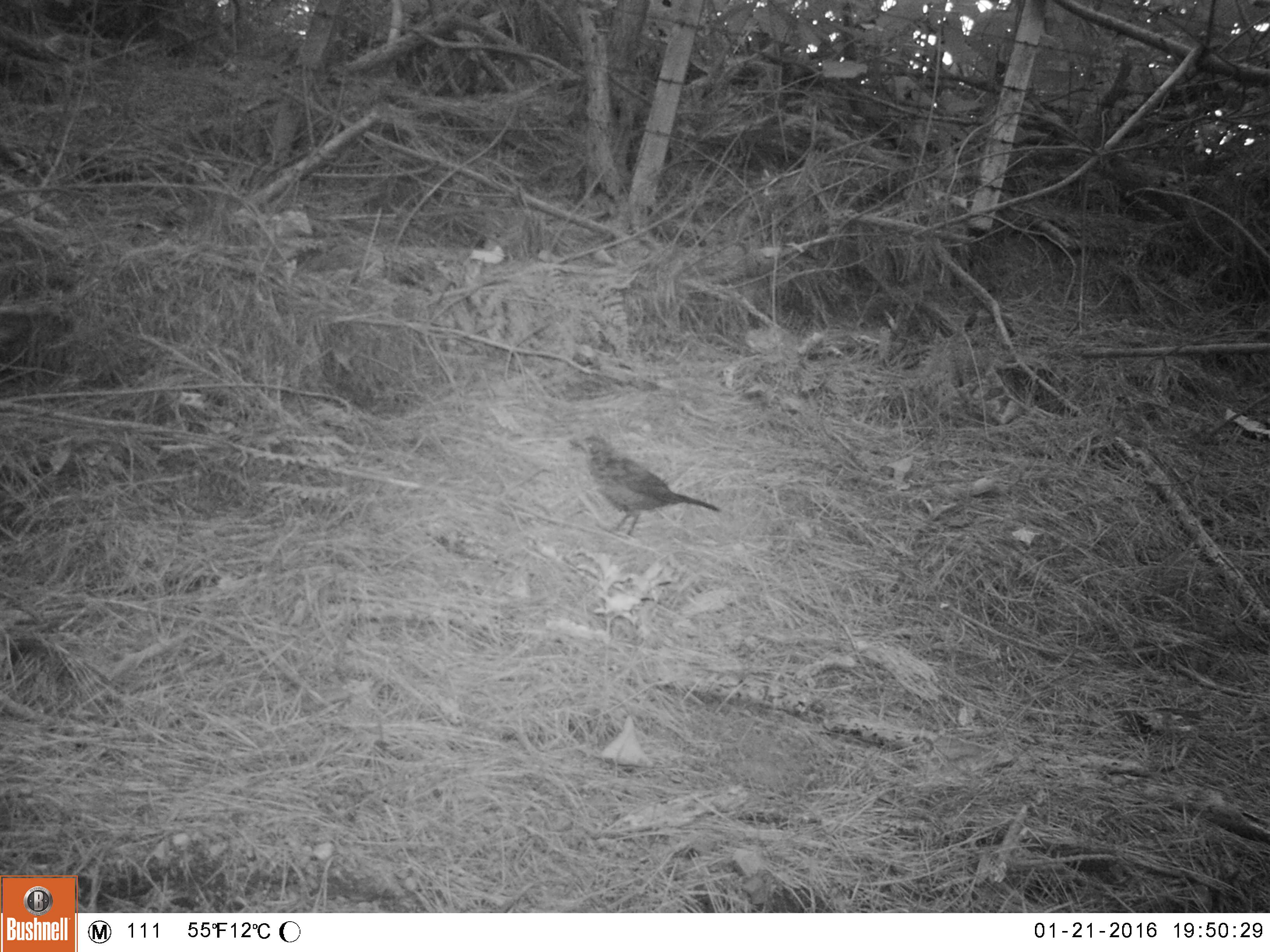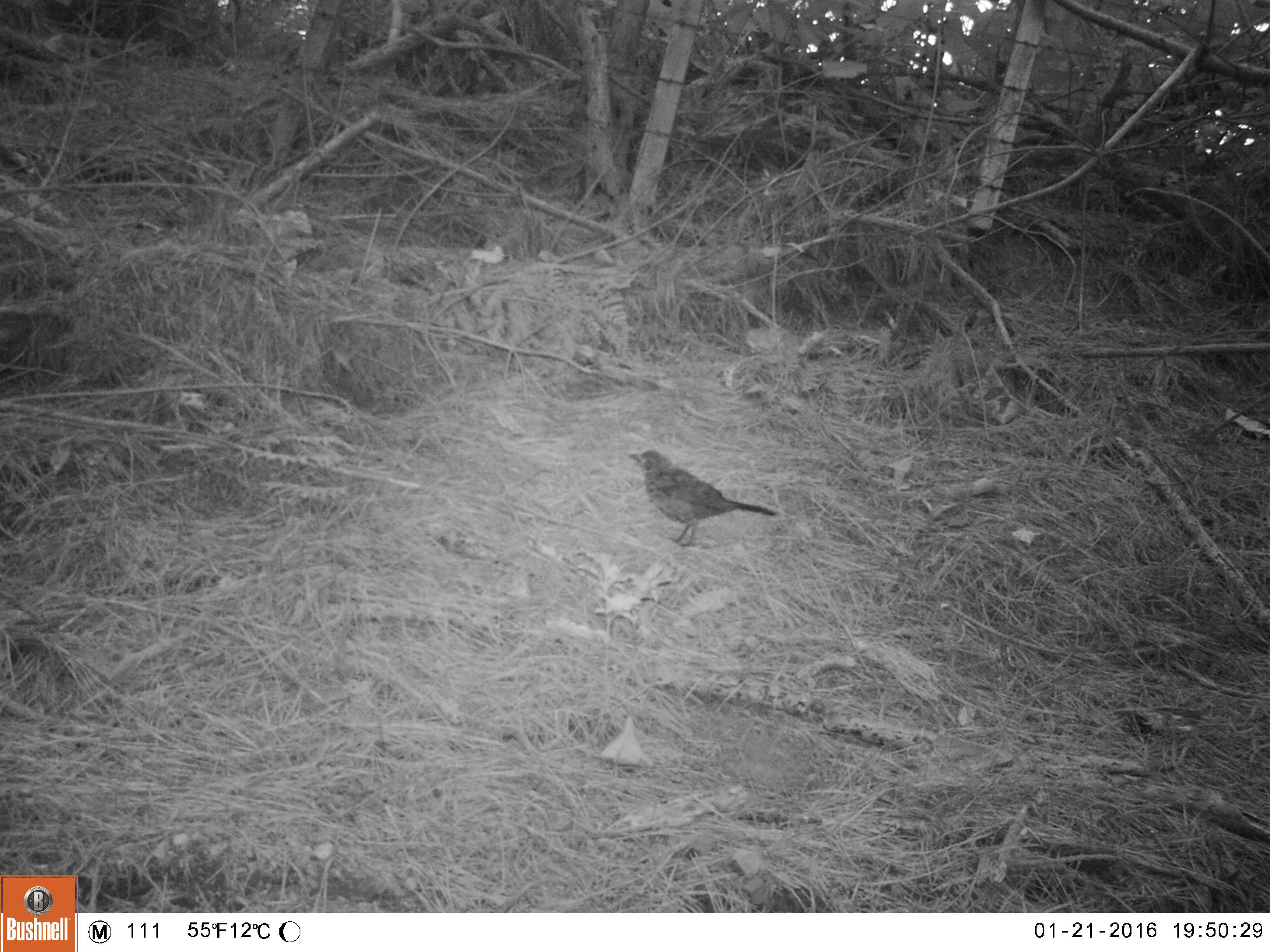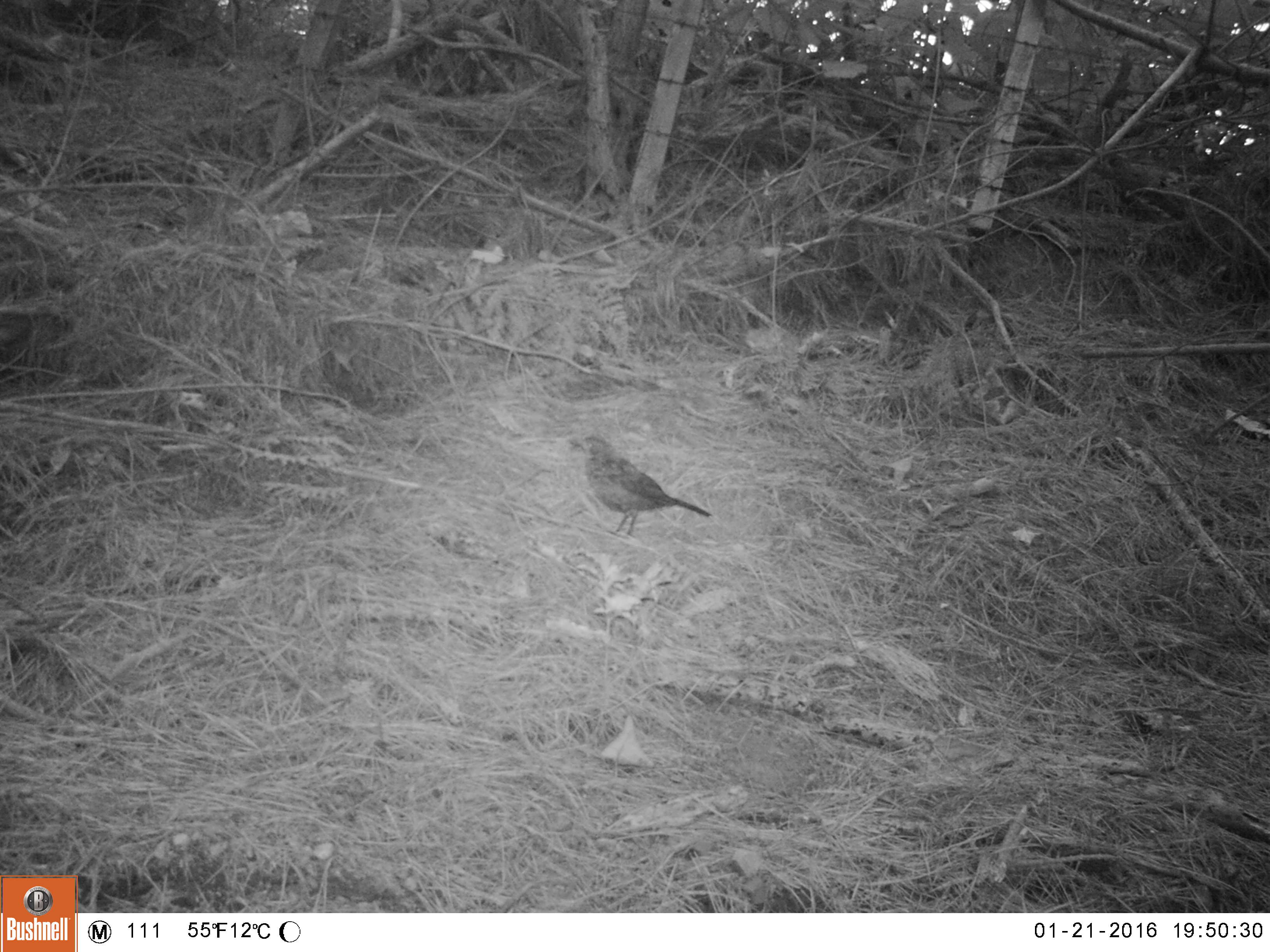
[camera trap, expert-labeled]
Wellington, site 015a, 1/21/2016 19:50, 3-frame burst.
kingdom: Animalia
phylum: Chordata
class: Aves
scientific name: Aves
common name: bird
Bird (Aves).